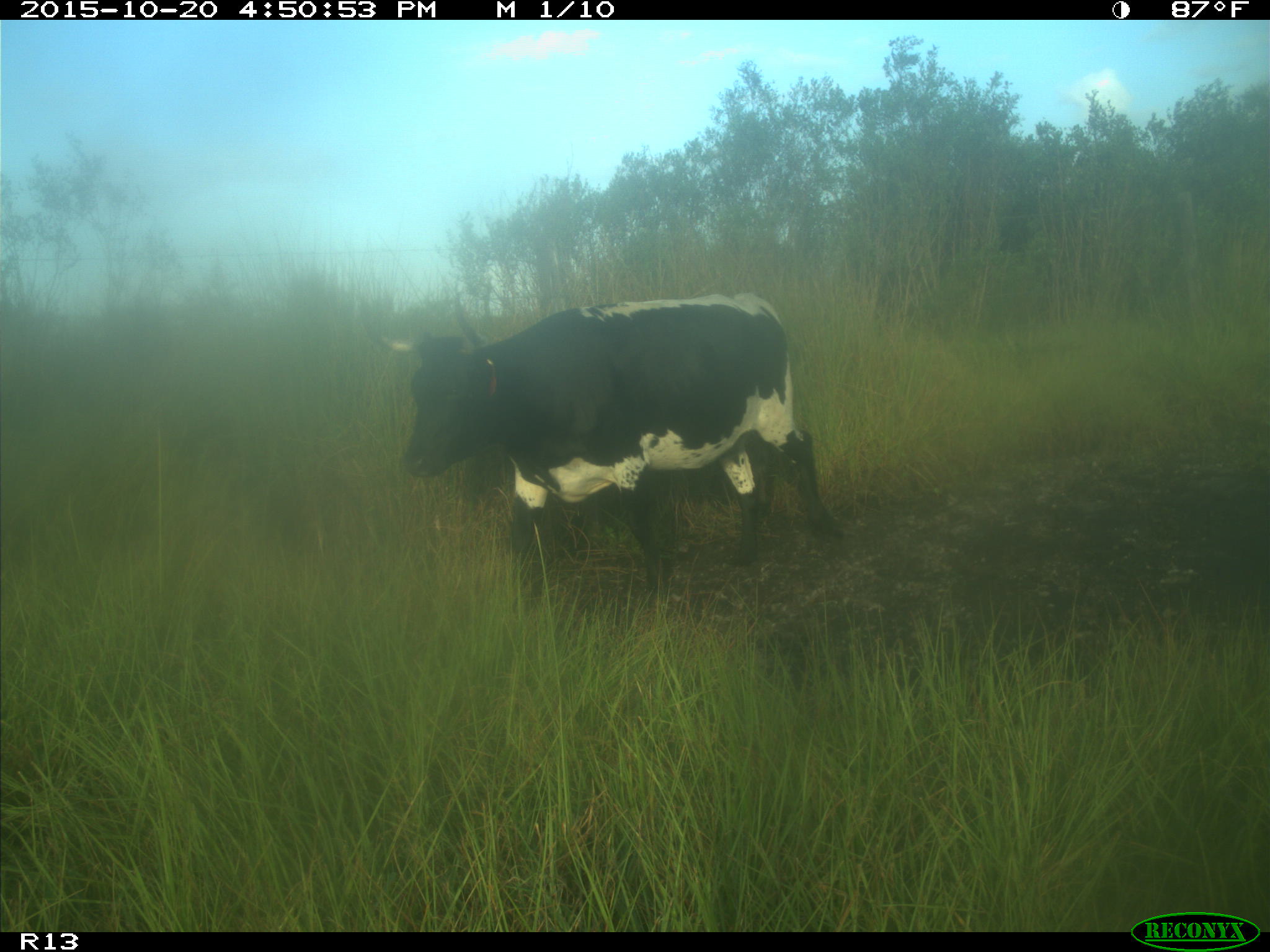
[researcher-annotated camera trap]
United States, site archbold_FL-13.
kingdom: Animalia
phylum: Chordata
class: Mammalia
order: Artiodactyla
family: Bovidae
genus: Bos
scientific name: Bos taurus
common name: domestic cow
Bos taurus (domestic cow).